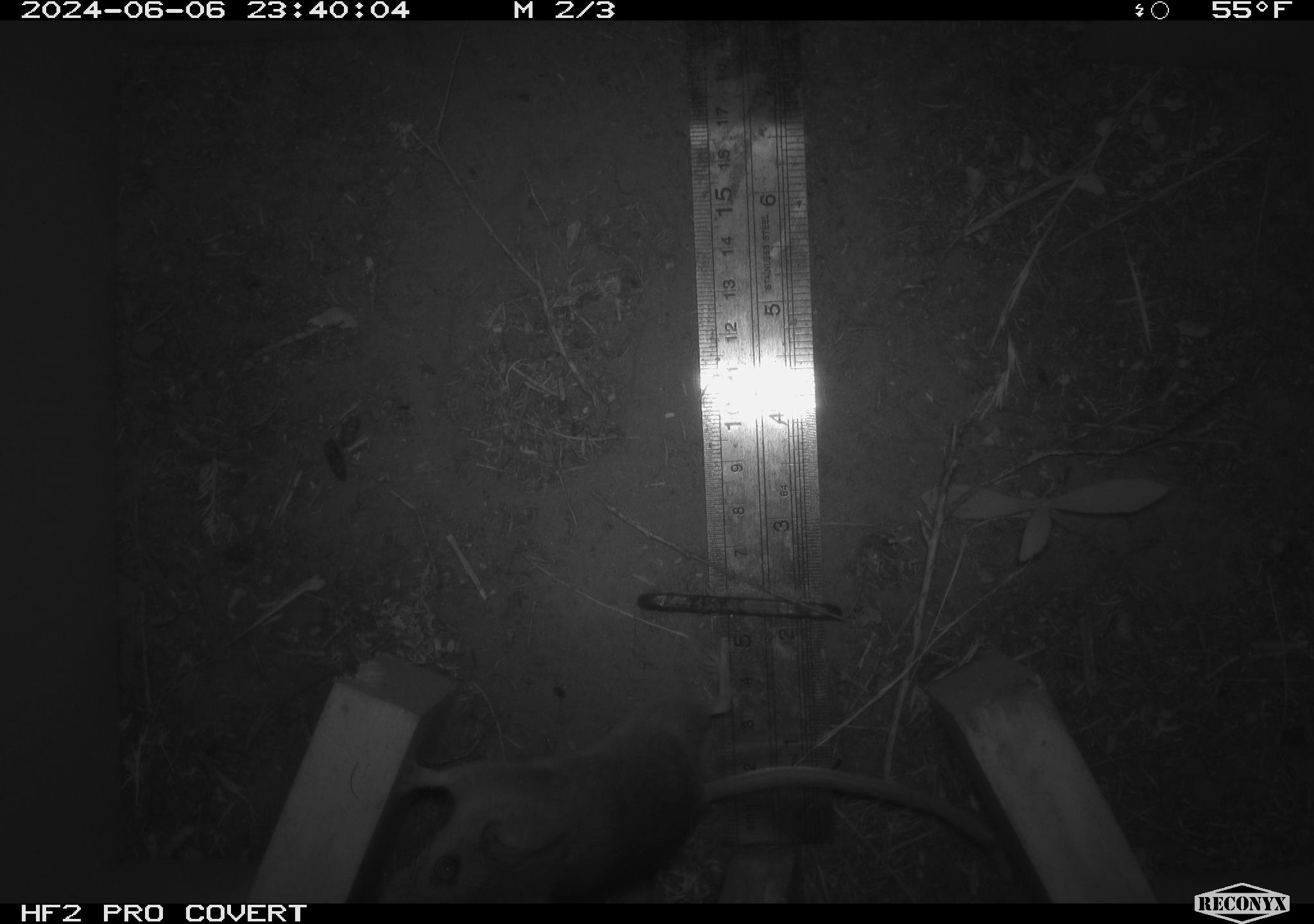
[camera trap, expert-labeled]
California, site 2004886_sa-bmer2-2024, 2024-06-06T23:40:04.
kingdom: Animalia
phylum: Chordata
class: Mammalia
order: Rodentia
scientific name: Rodentia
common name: mouse species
Mouse species (Rodentia).